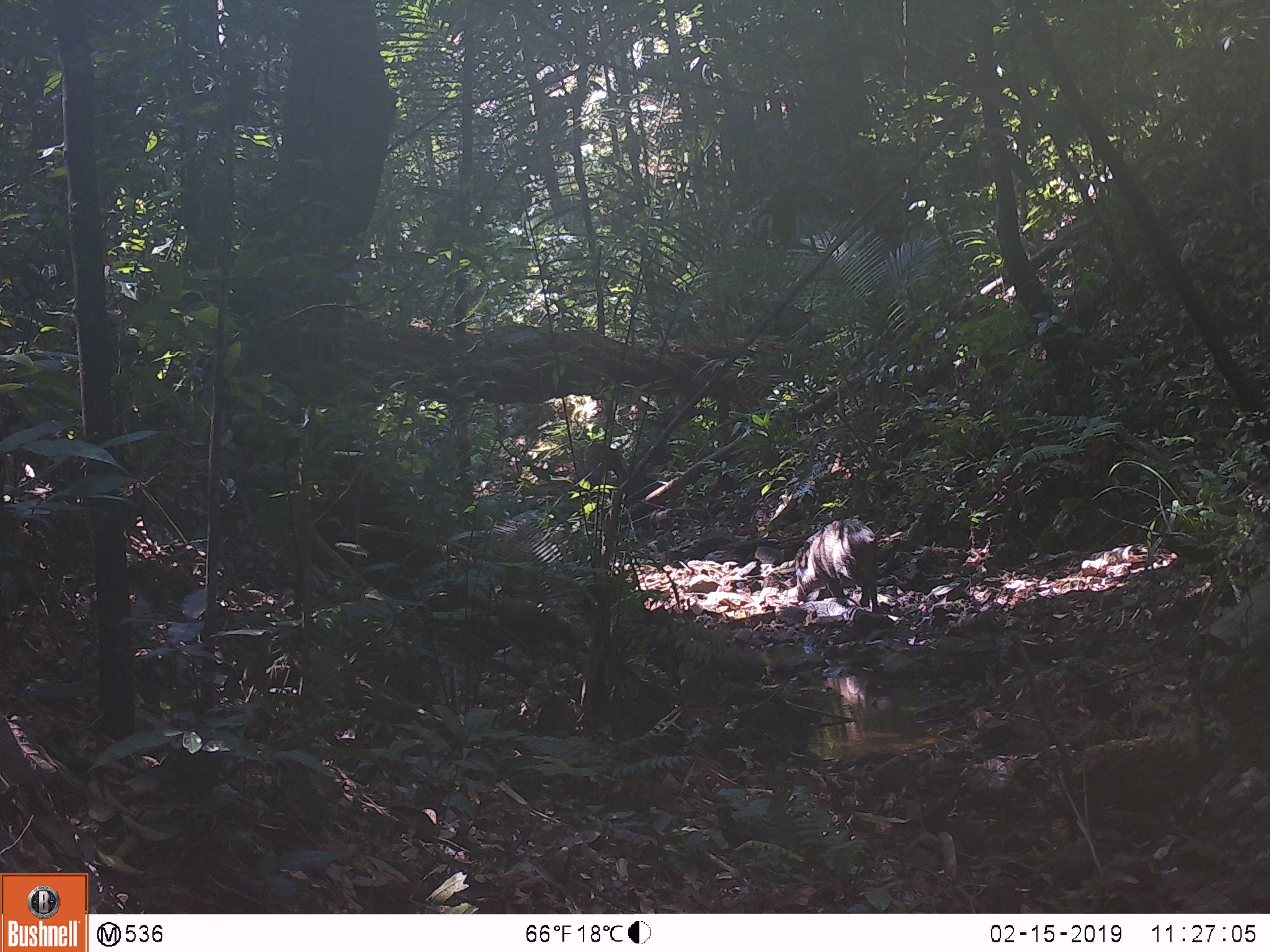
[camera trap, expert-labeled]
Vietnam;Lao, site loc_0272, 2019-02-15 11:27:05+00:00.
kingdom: Animalia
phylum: Chordata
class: Mammalia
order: Artiodactyla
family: Suidae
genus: Sus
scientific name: Sus scrofa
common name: eurasian wild pig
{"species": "eurasian wild pig (Sus scrofa)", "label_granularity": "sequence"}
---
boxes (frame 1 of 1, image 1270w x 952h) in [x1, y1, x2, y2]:
eurasian wild pig: [794, 518, 878, 612]